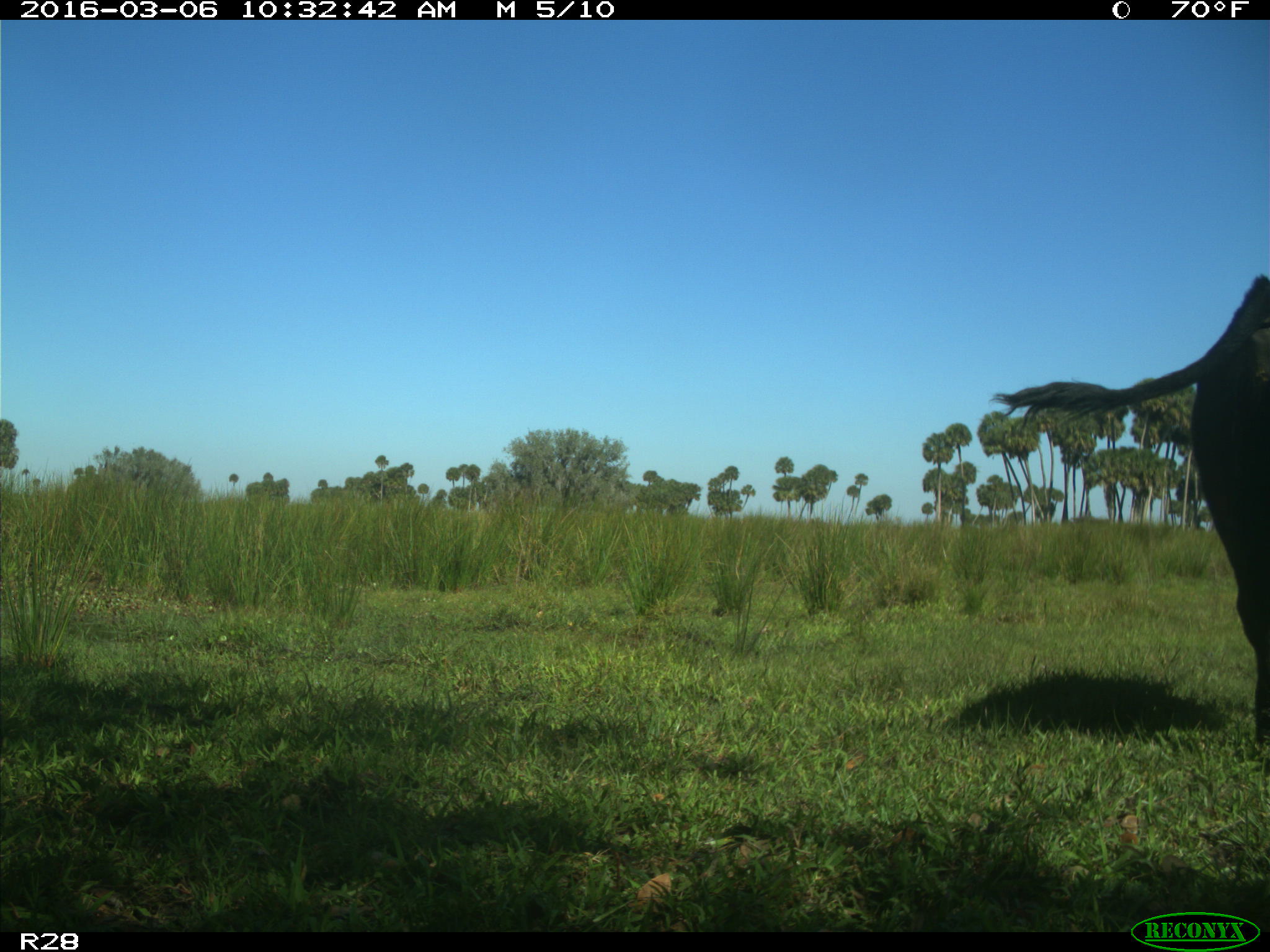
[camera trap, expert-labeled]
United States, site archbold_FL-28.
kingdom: Animalia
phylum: Chordata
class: Mammalia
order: Artiodactyla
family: Bovidae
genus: Bos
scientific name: Bos taurus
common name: domestic cow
Bos taurus (domestic cow).